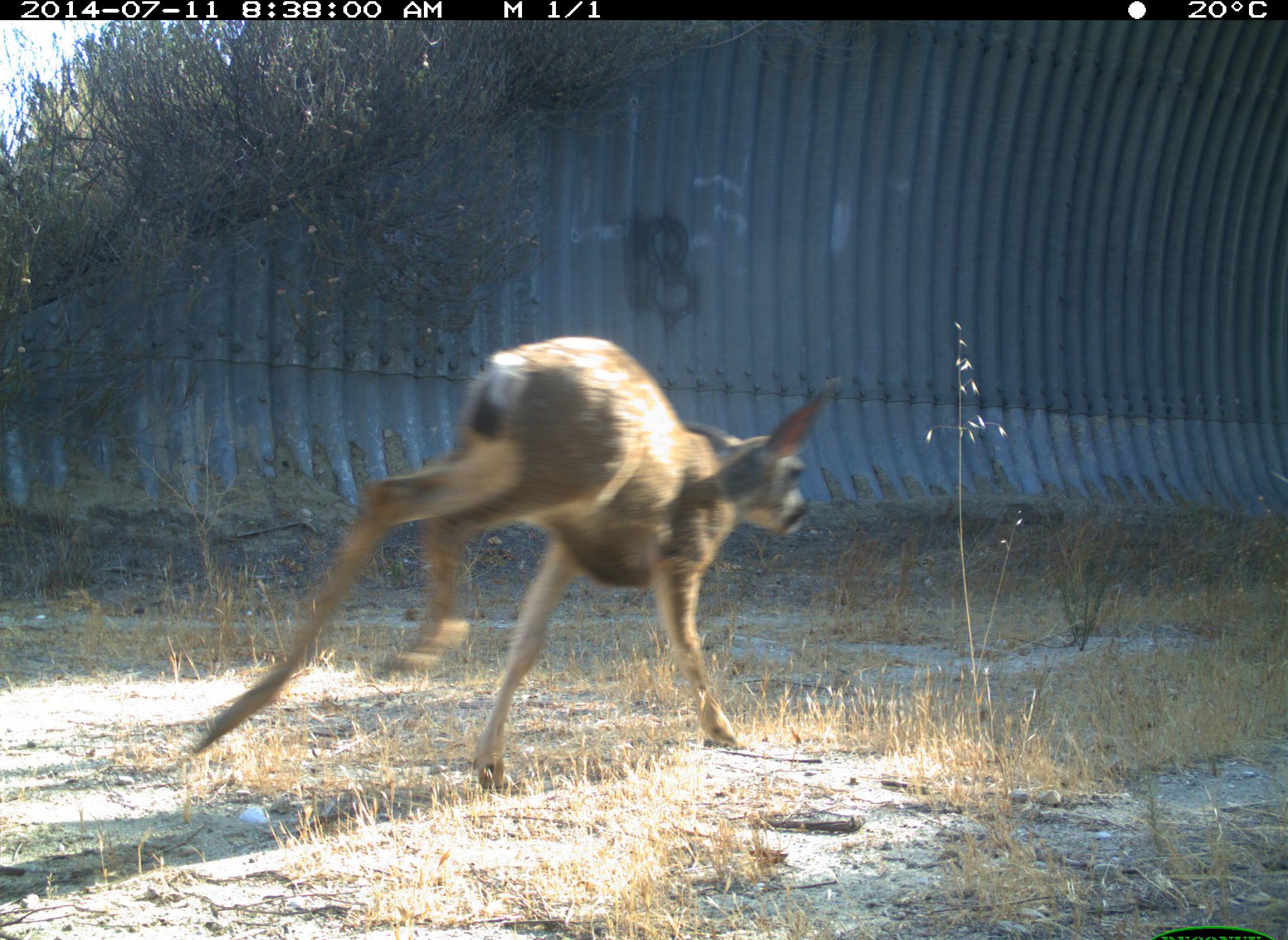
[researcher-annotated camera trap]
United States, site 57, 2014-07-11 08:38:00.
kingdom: Animalia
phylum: Chordata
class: Mammalia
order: Artiodactyla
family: Cervidae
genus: Odocoileus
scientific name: Odocoileus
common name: deer